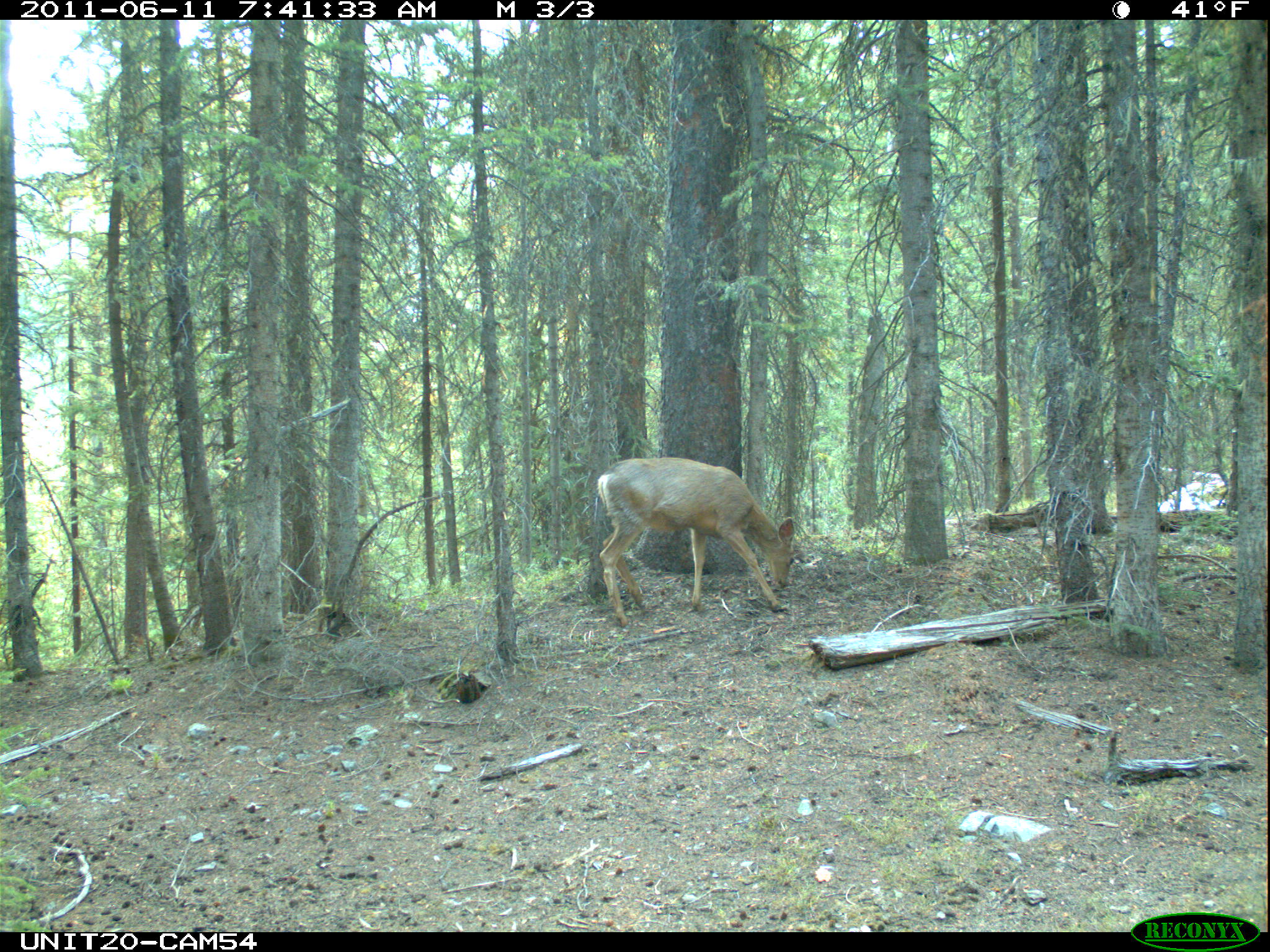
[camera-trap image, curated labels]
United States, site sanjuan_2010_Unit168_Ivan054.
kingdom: Animalia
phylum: Chordata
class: Mammalia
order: Artiodactyla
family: Cervidae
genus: Odocoileus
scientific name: Odocoileus hemionus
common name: mule deer